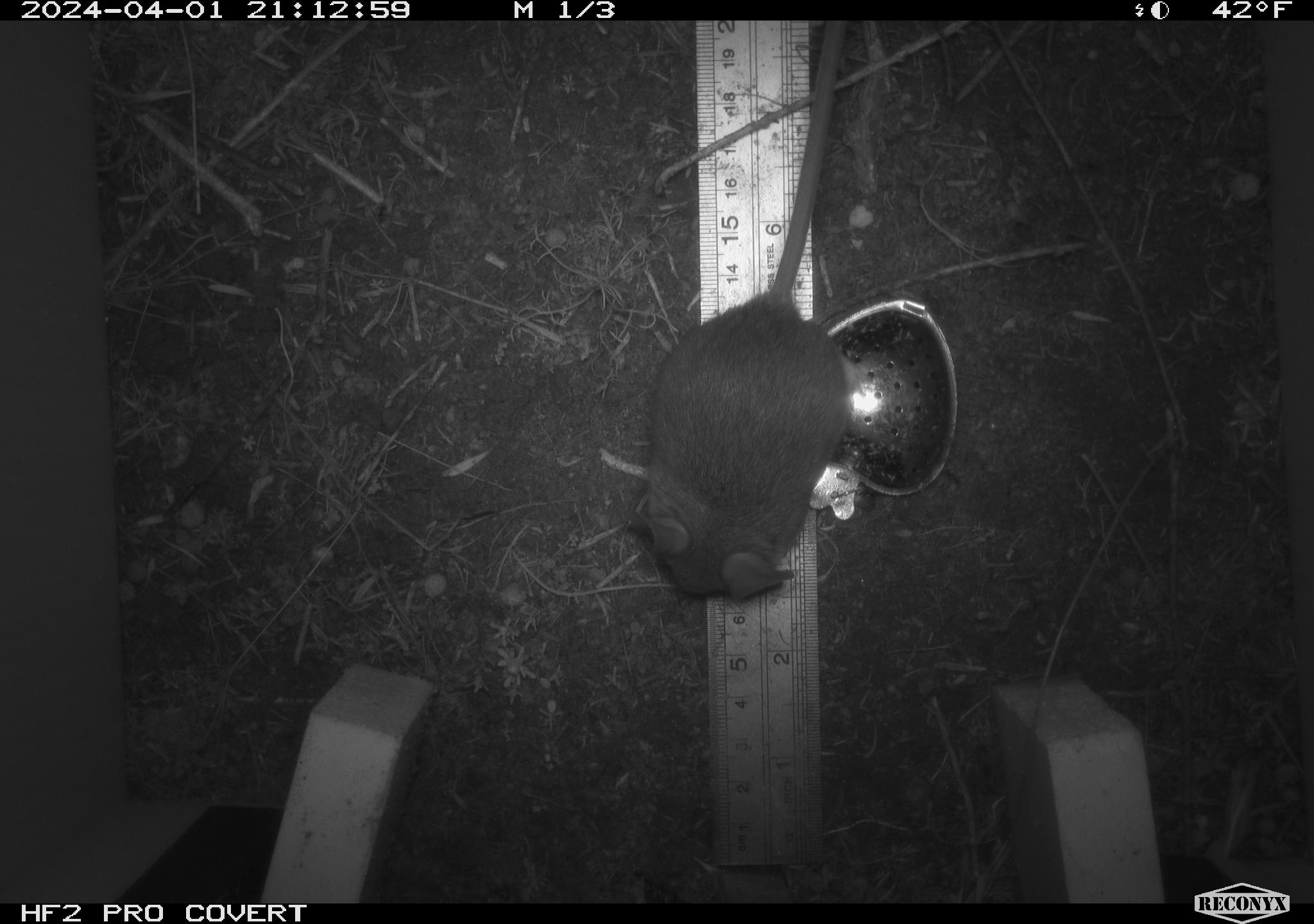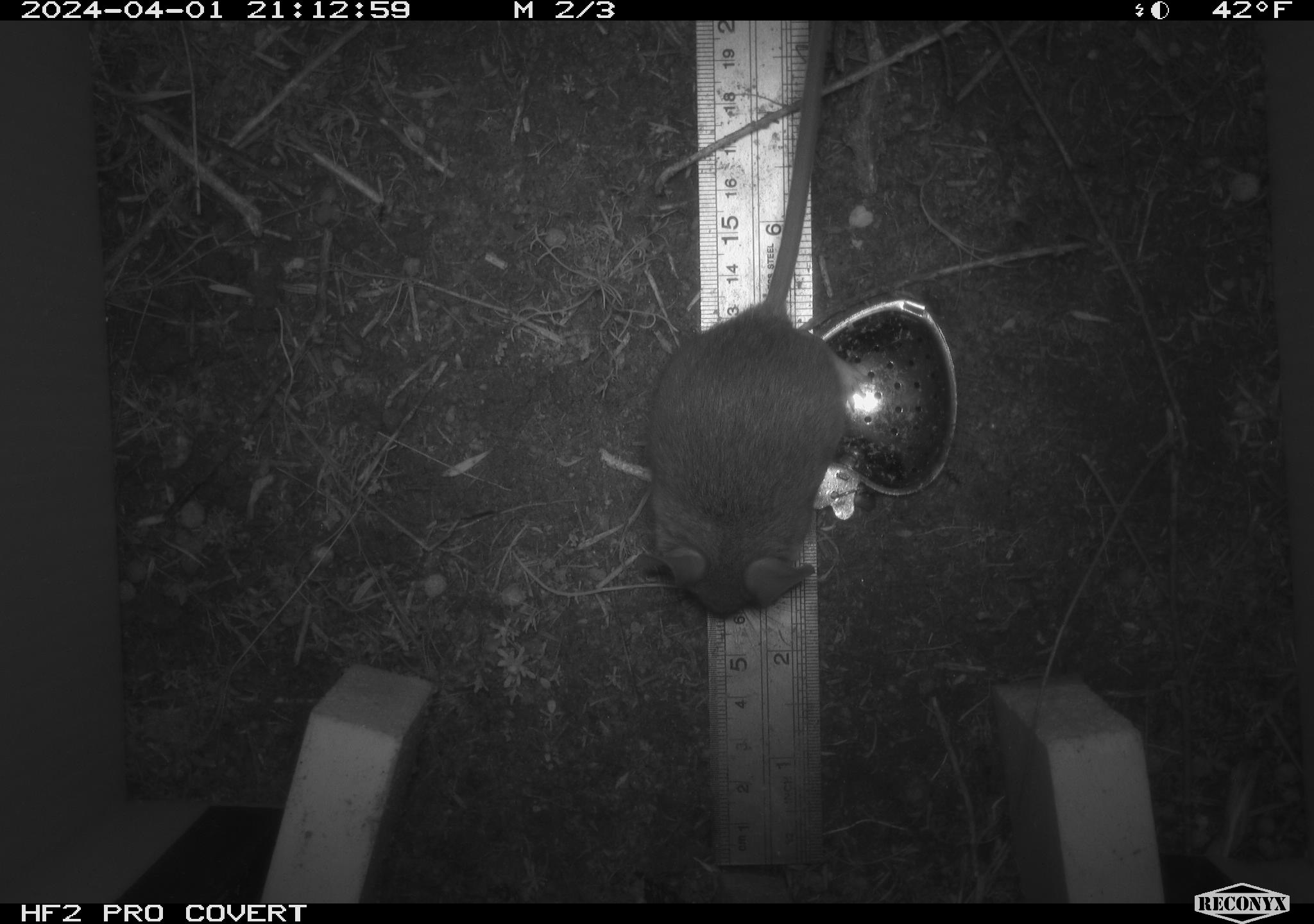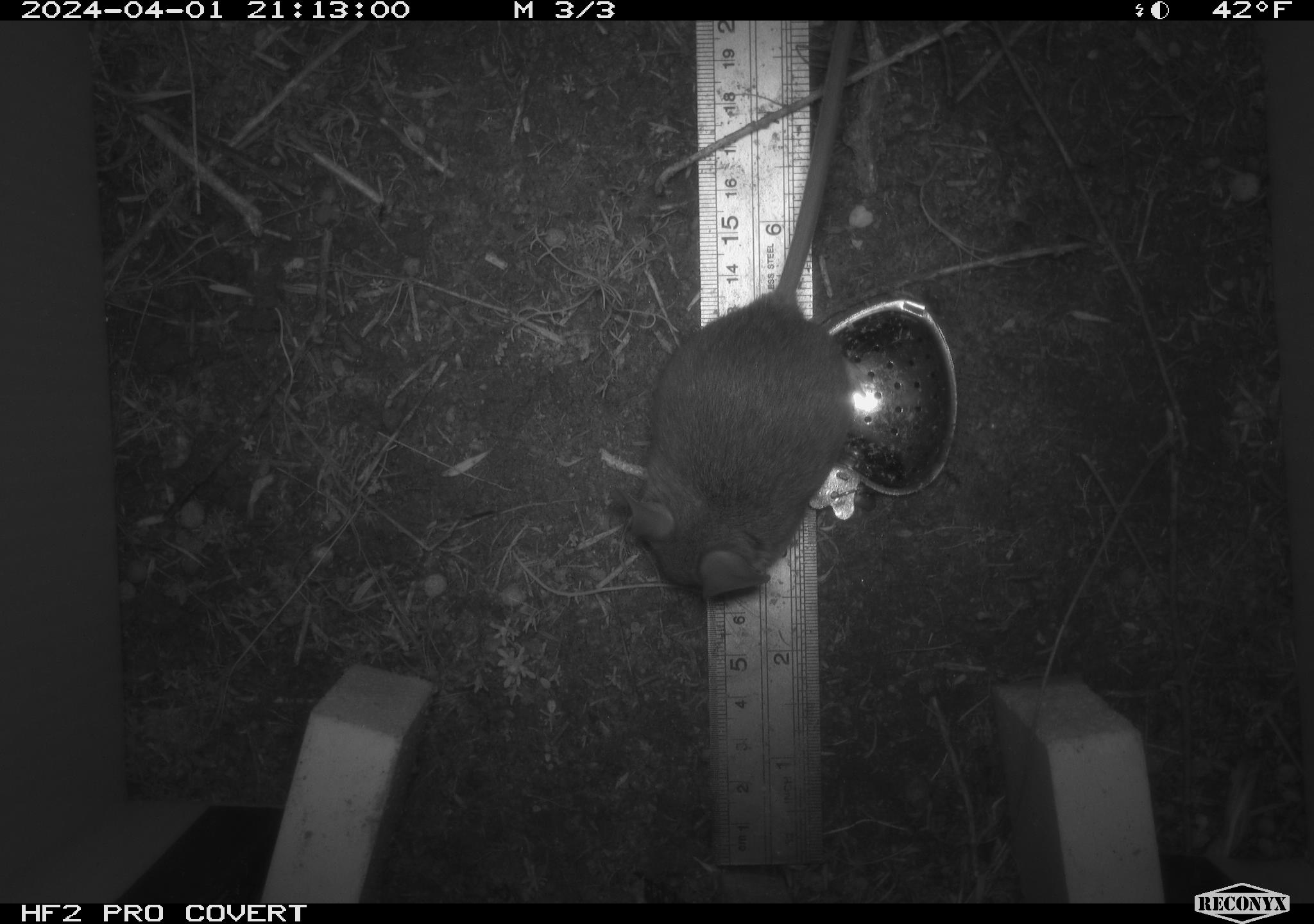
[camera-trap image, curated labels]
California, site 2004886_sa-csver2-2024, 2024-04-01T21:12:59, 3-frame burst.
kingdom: Animalia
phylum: Chordata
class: Mammalia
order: Rodentia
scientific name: Rodentia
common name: rodent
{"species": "rodent (Rodentia)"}